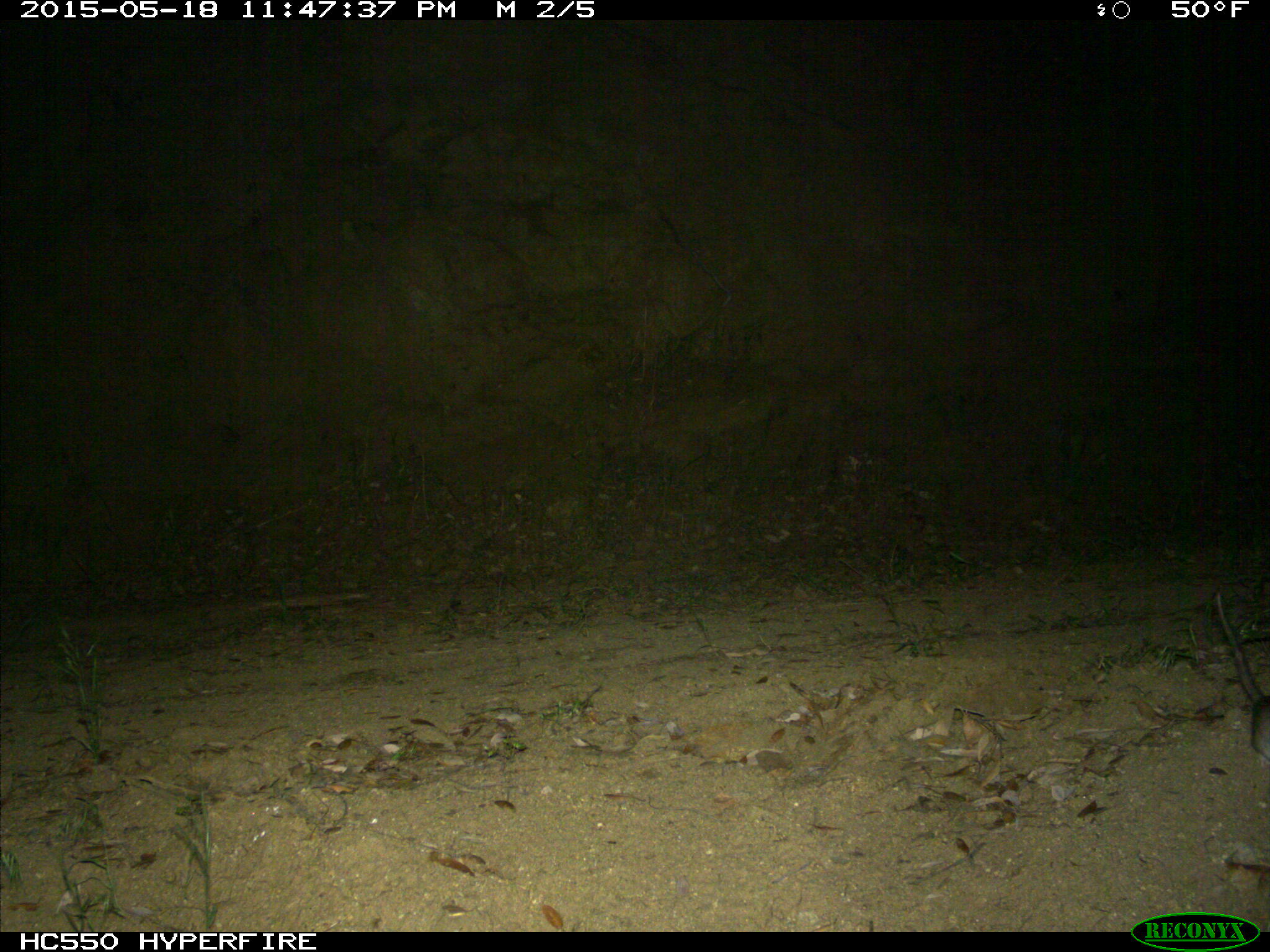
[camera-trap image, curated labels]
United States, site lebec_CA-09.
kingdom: Animalia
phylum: Chordata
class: Mammalia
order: Rodentia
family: Cricetidae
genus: Neotoma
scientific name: Neotoma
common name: pack rat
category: unidentified pack rat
Unidentified pack rat (pack rat) (Neotoma).